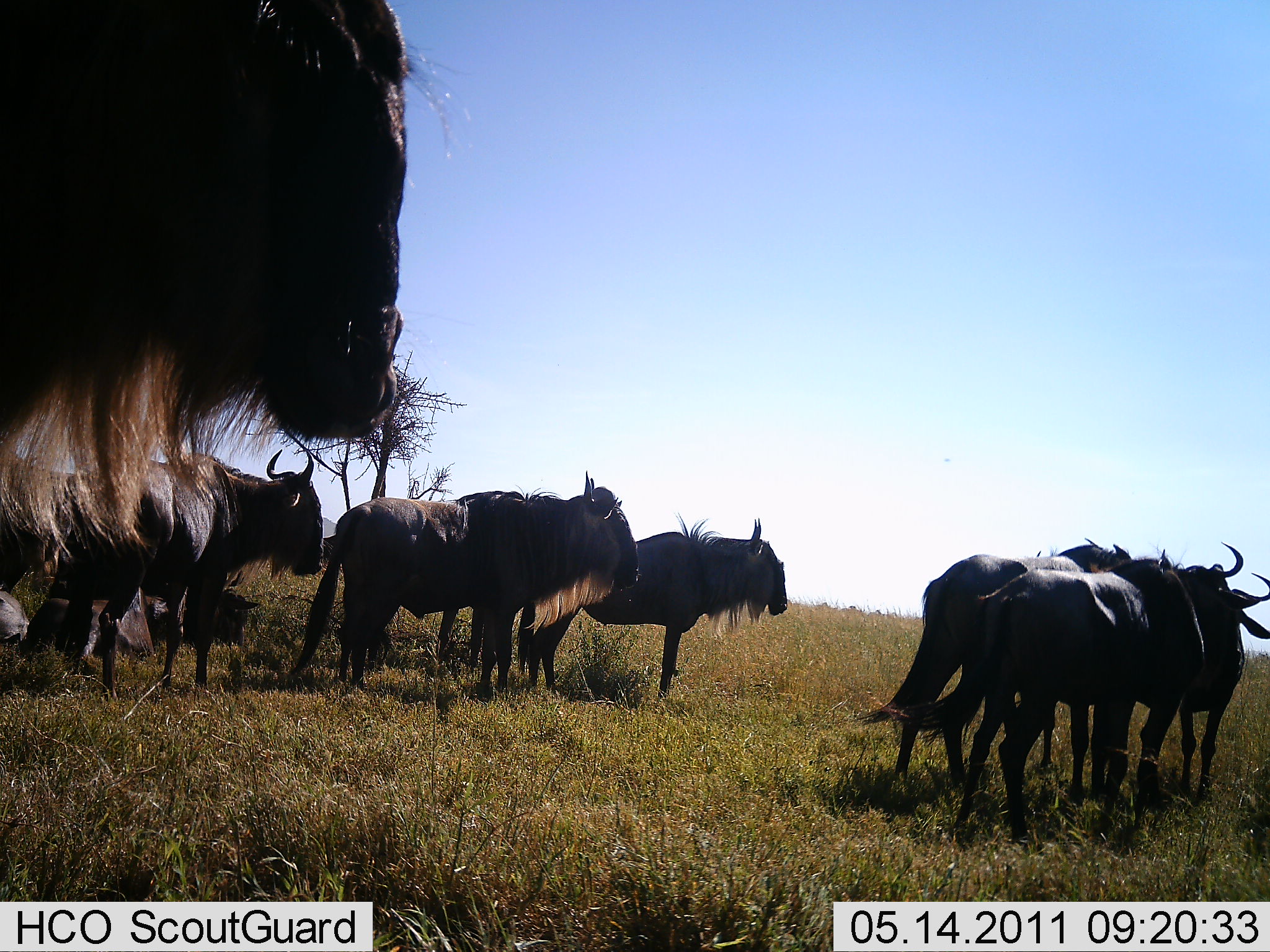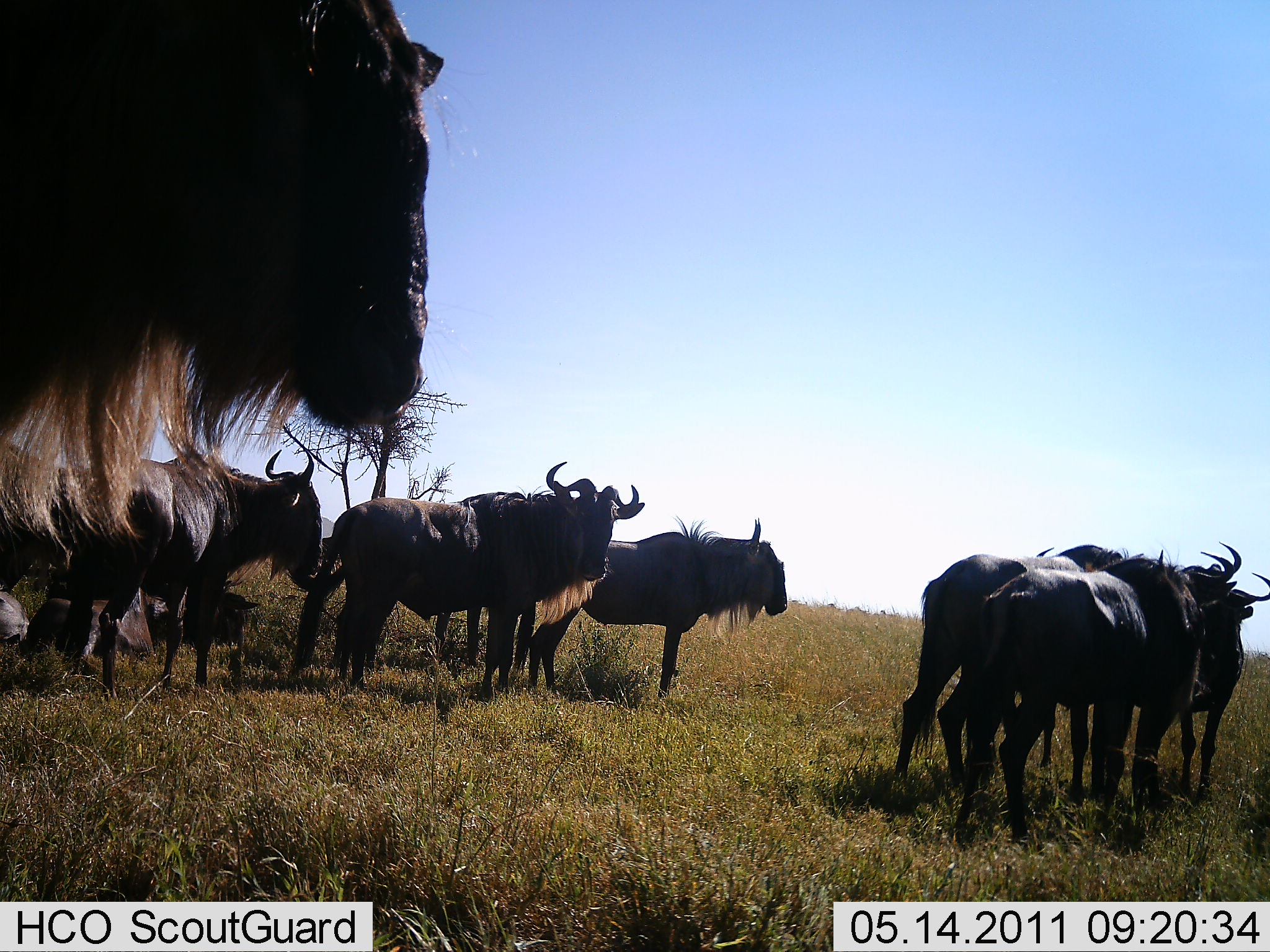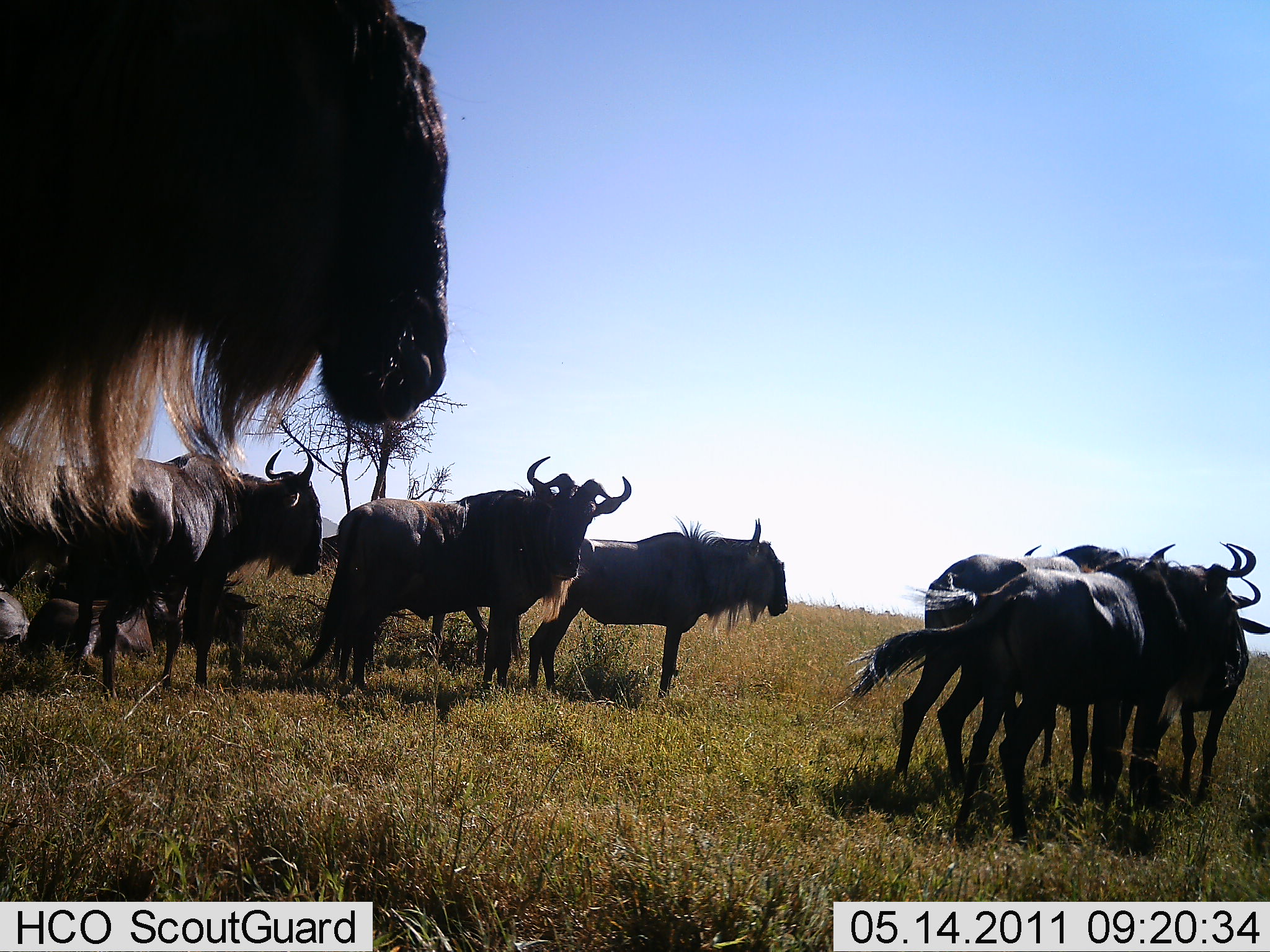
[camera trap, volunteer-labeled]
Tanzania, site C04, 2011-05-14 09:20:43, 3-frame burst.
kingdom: Animalia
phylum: Chordata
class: Mammalia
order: Artiodactyla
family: Bovidae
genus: Connochaetes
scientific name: Connochaetes taurinus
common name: blue wildebeest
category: wildebeest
Wildebeest (blue wildebeest) (Connochaetes taurinus), count 10. Behavior (volunteer vote fractions): standing 91%, resting 27%, moving 18%, interacting 9%. Young present (vote fraction): 18%. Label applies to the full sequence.